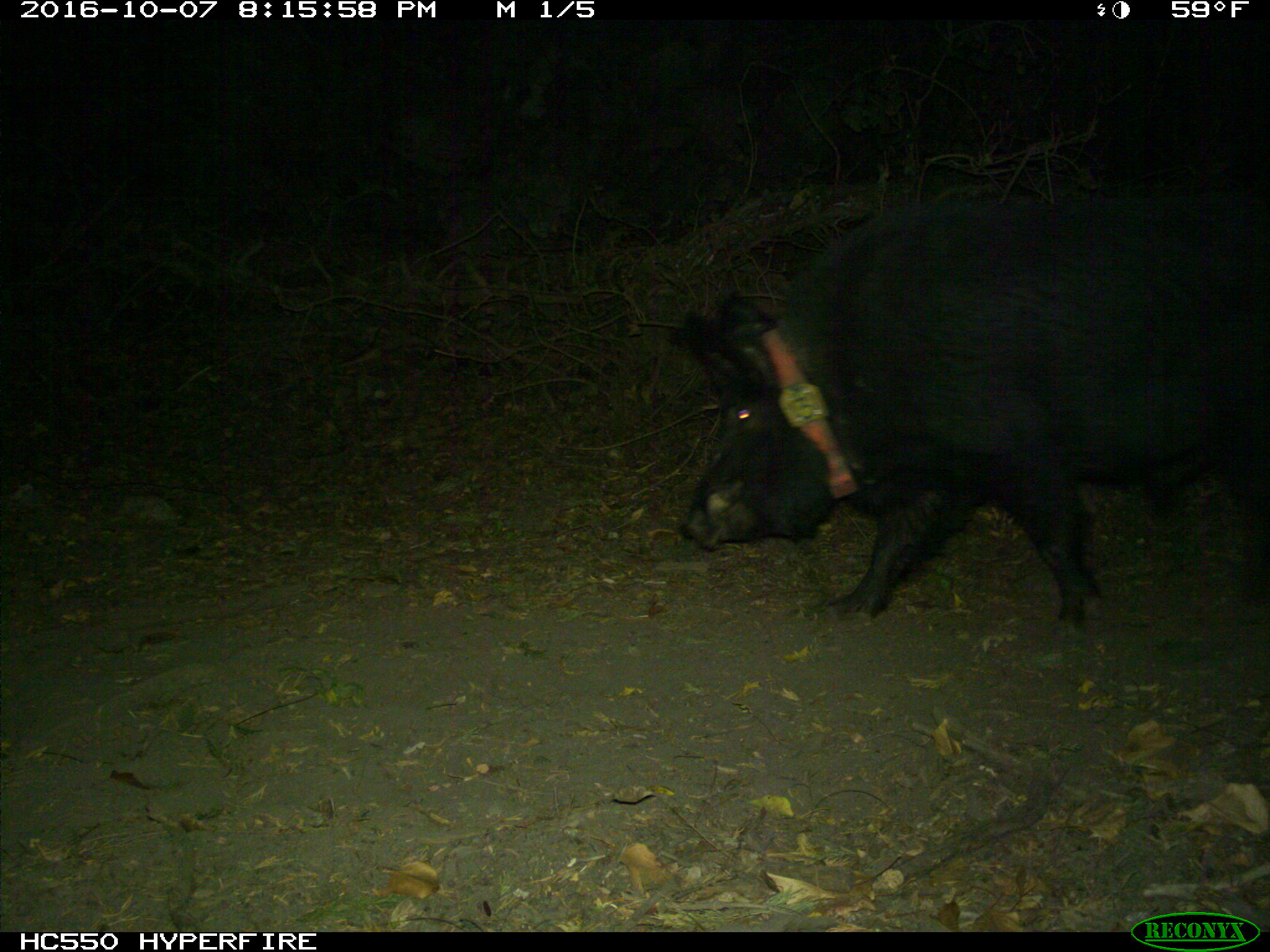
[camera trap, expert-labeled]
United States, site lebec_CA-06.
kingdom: Animalia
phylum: Chordata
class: Mammalia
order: Artiodactyla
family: Suidae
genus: Sus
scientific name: Sus scrofa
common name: wild boar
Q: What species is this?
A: Sus scrofa (wild boar).